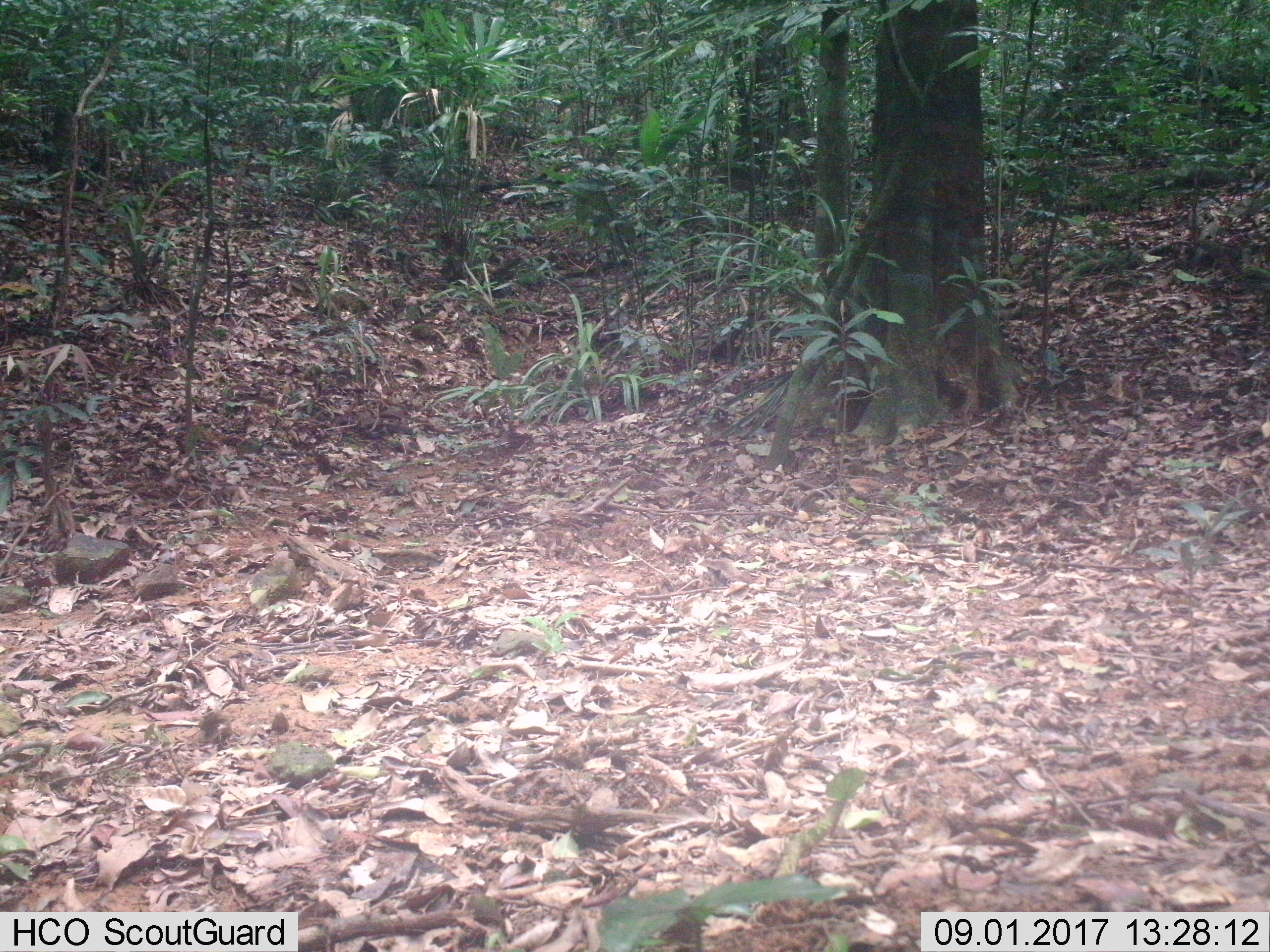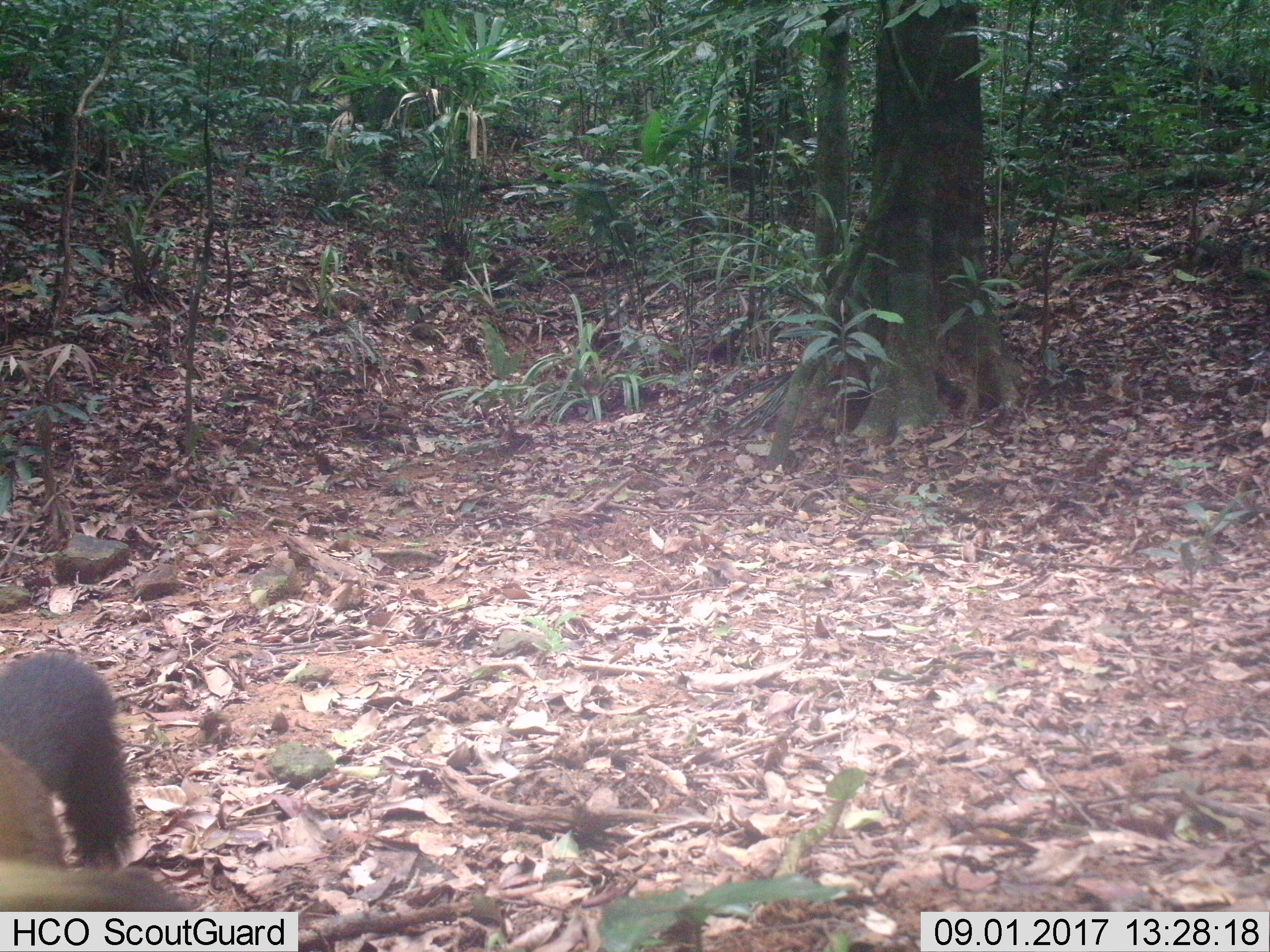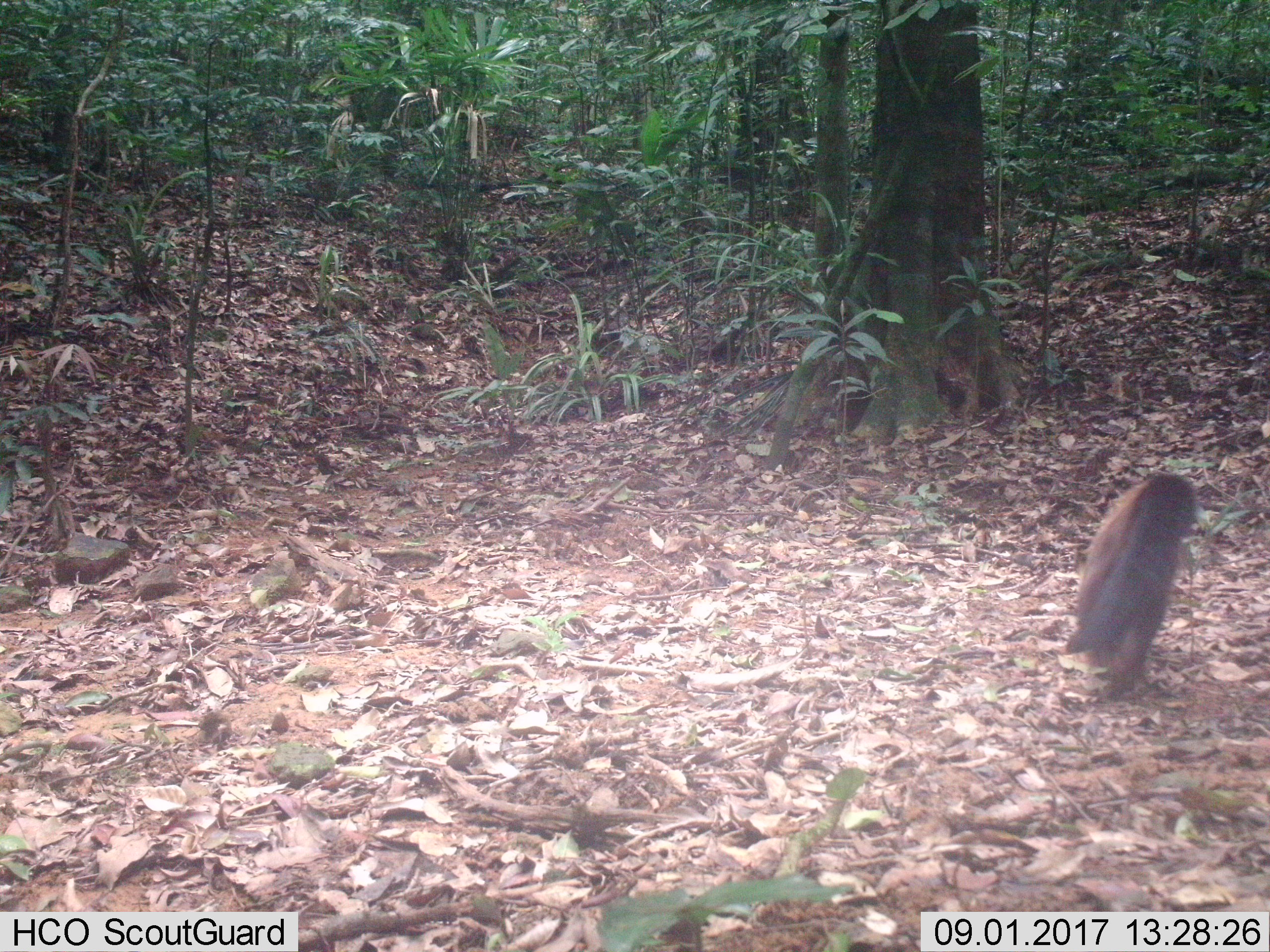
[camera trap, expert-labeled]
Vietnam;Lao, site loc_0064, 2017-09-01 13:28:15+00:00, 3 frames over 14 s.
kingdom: Animalia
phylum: Chordata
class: Mammalia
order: Carnivora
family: Mustelidae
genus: Martes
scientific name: Martes flavigula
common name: yellow-throated marten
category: yellow throated marten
Yellow throated marten (yellow-throated marten) (Martes flavigula). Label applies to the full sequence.